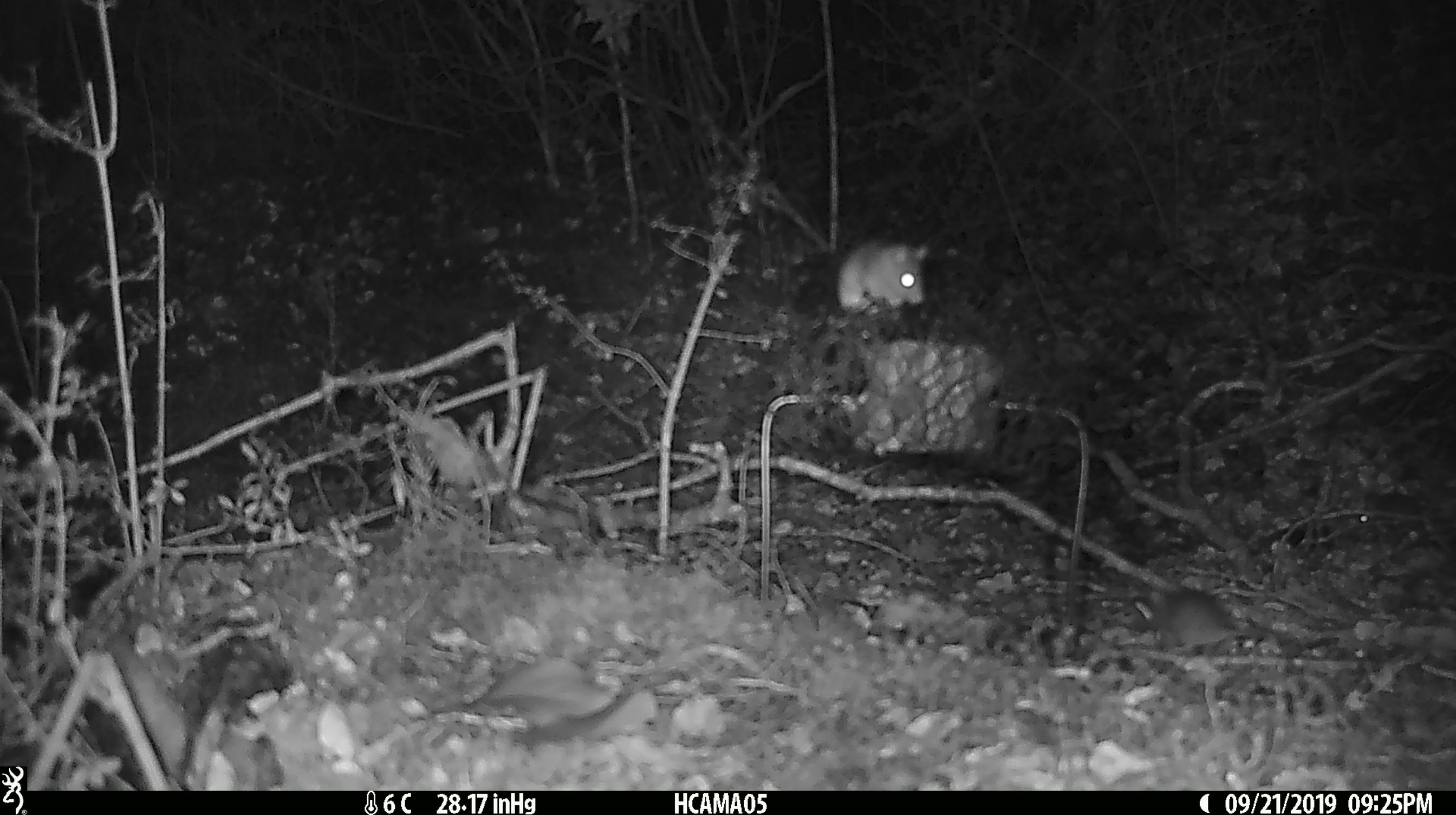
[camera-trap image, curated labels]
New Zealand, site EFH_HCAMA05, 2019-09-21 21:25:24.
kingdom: Animalia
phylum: Chordata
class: Mammalia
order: Rodentia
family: Muridae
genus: Rattus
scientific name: Rattus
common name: rat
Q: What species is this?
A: Rat (Rattus).